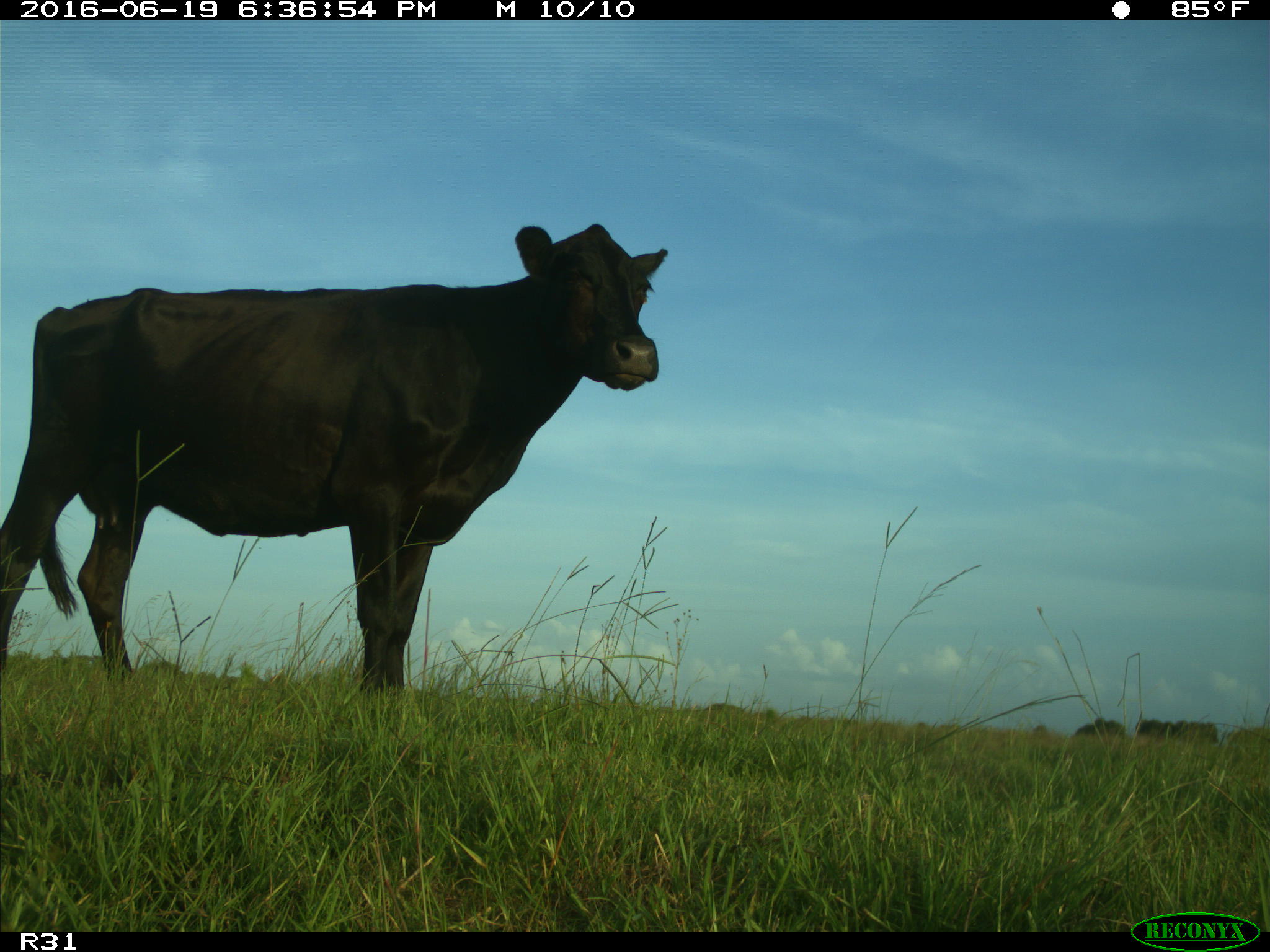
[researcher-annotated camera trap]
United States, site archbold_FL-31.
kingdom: Animalia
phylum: Chordata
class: Mammalia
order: Artiodactyla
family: Bovidae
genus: Bos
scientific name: Bos taurus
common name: domestic cow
Bos taurus (domestic cow).